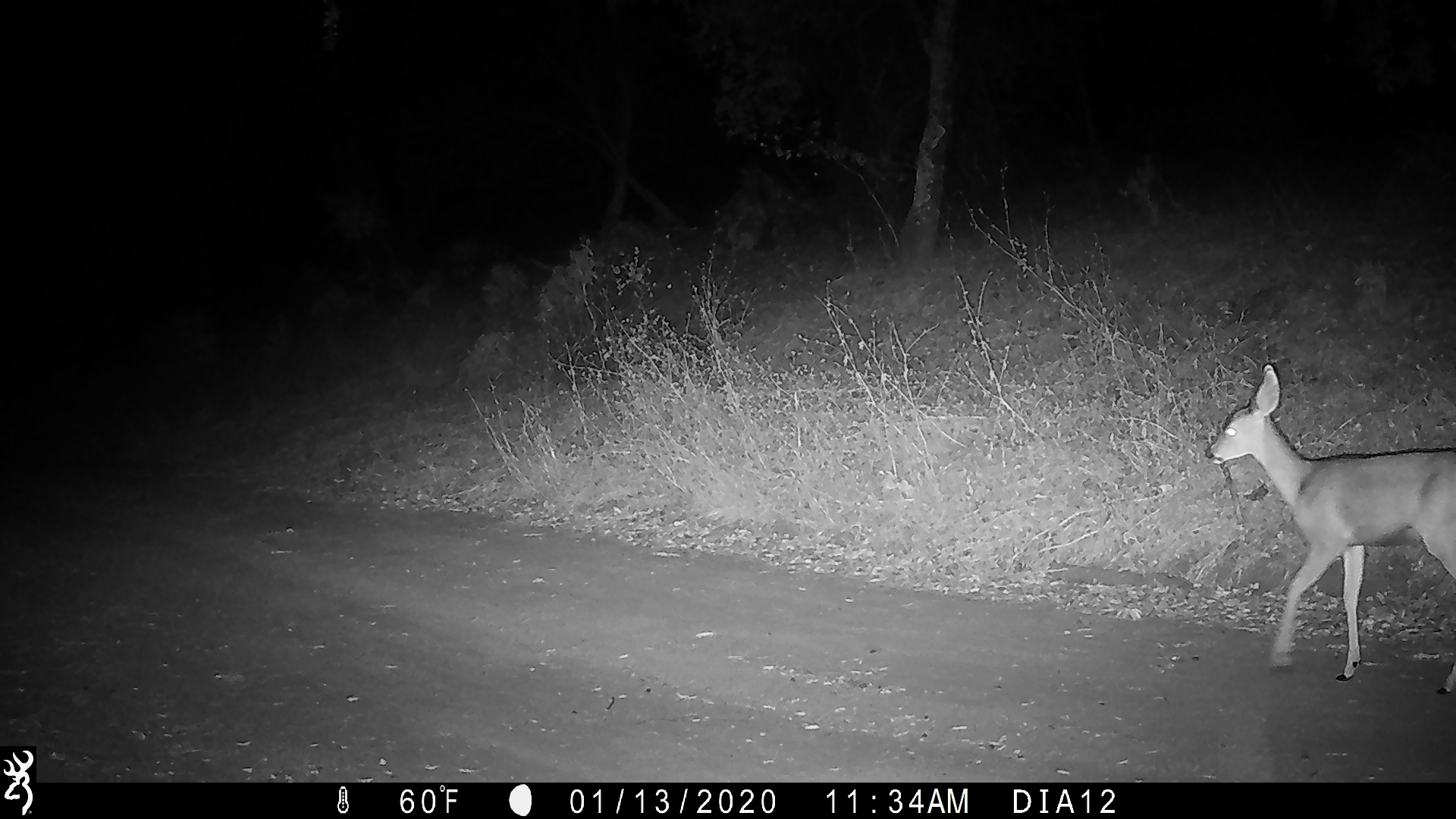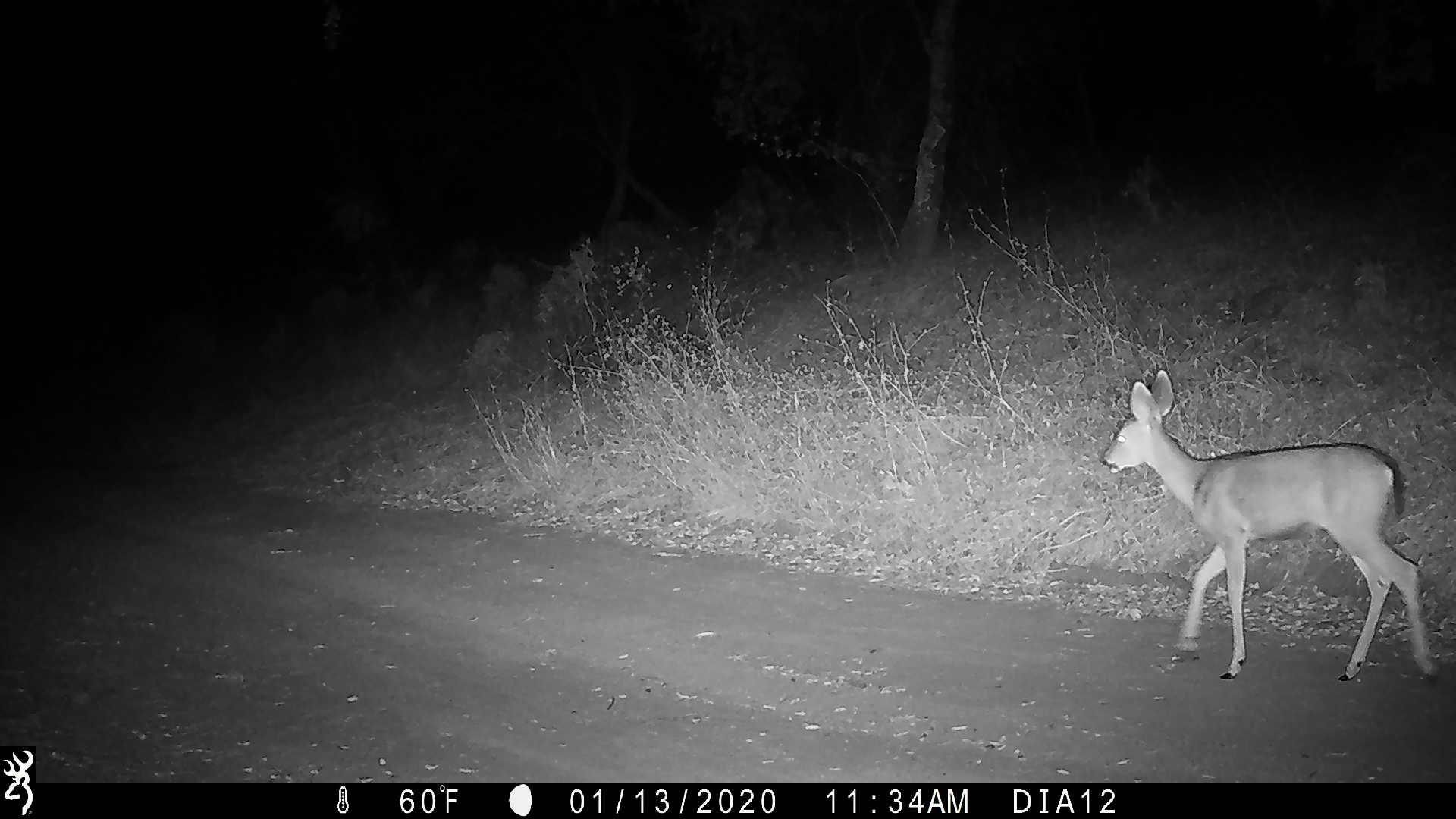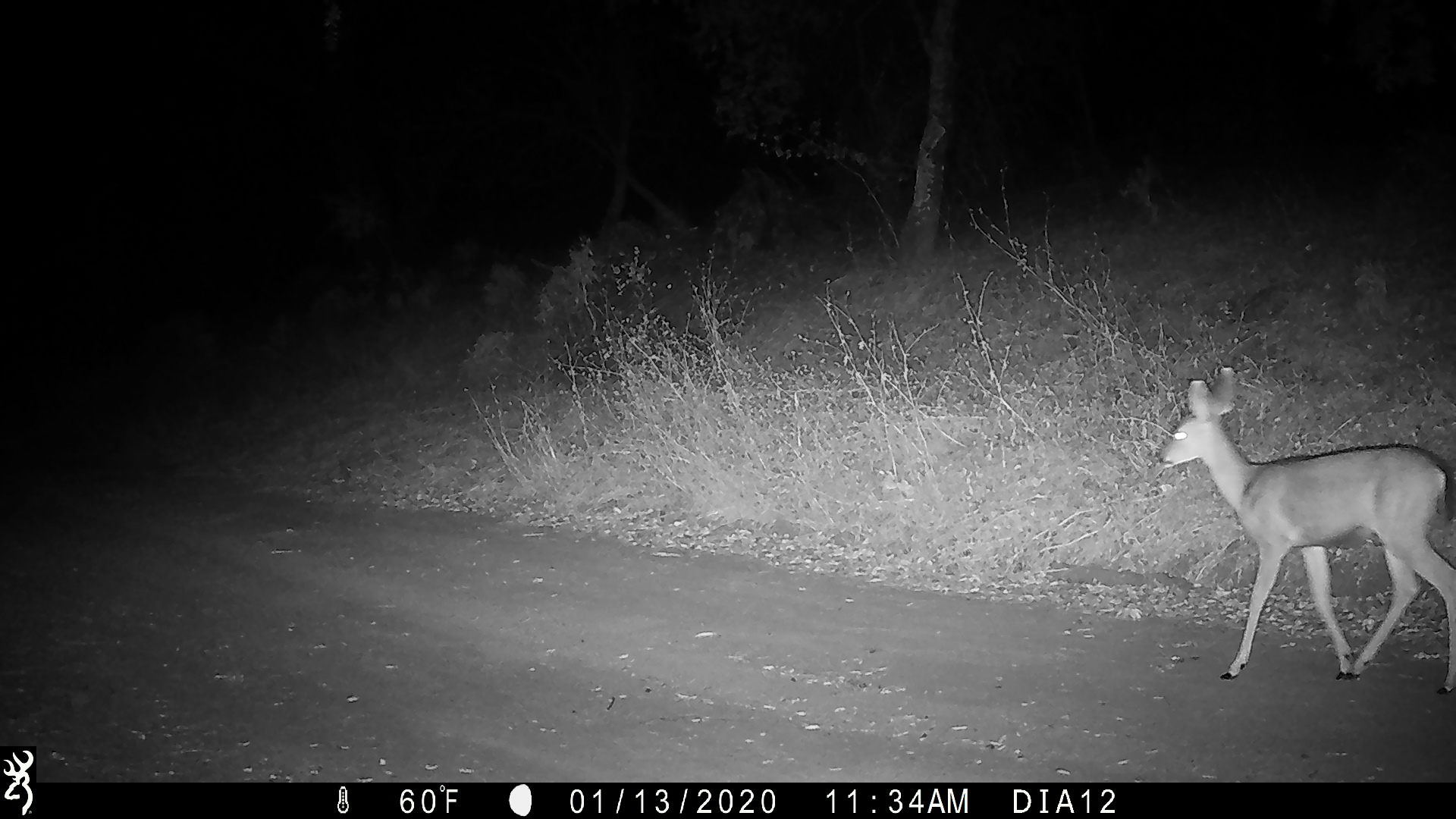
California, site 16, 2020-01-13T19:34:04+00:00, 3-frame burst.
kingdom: Animalia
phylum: Chordata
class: Mammalia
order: Artiodactyla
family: Cervidae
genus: Odocoileus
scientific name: Odocoileus hemionus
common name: mule deer